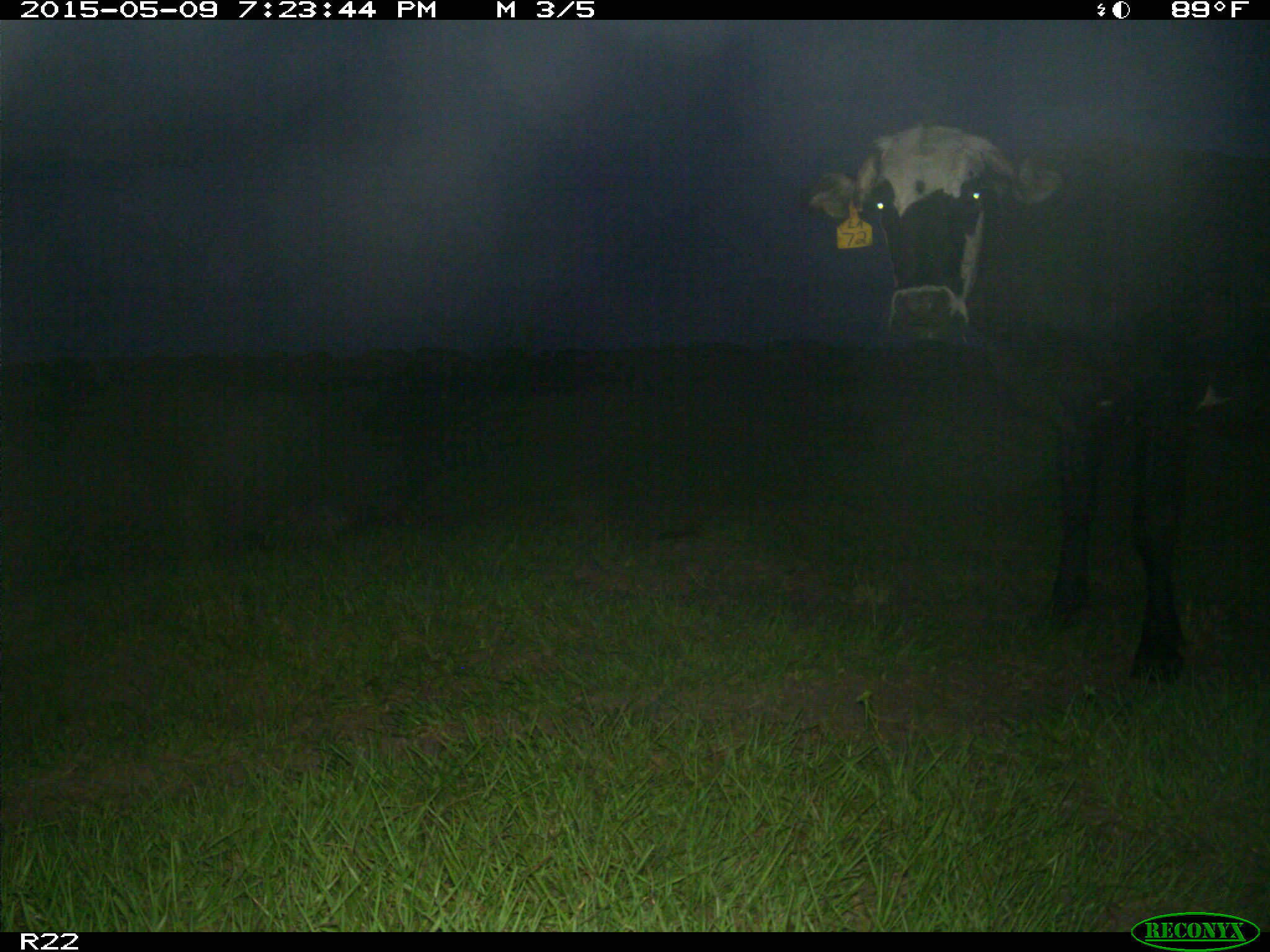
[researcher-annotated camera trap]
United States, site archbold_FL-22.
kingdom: Animalia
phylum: Chordata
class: Mammalia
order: Artiodactyla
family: Bovidae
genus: Bos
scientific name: Bos taurus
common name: domestic cow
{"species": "Bos taurus (domestic cow)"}